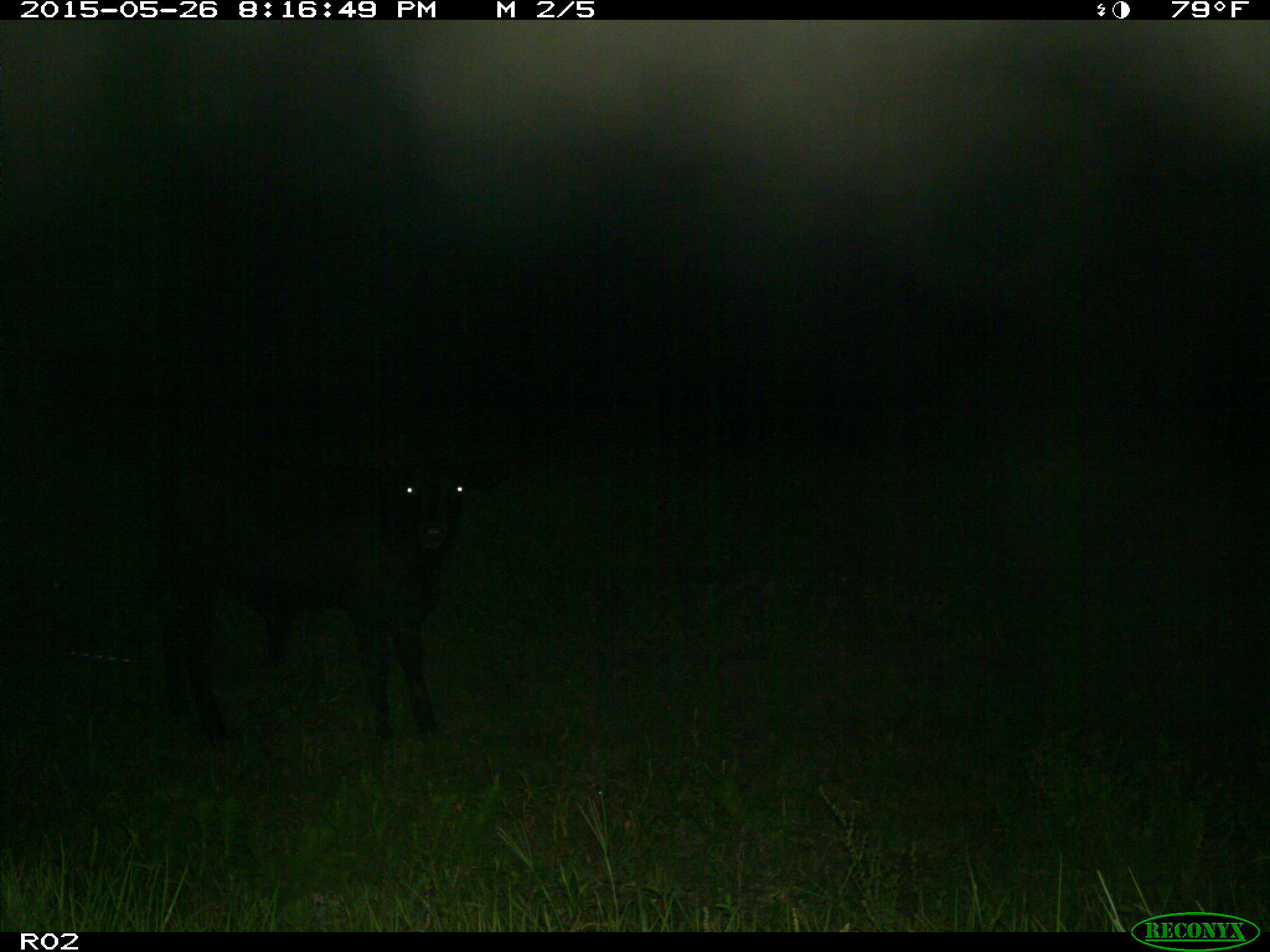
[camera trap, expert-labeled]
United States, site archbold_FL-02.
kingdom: Animalia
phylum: Chordata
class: Mammalia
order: Artiodactyla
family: Bovidae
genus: Bos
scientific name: Bos taurus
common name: domestic cow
Bos taurus (domestic cow).